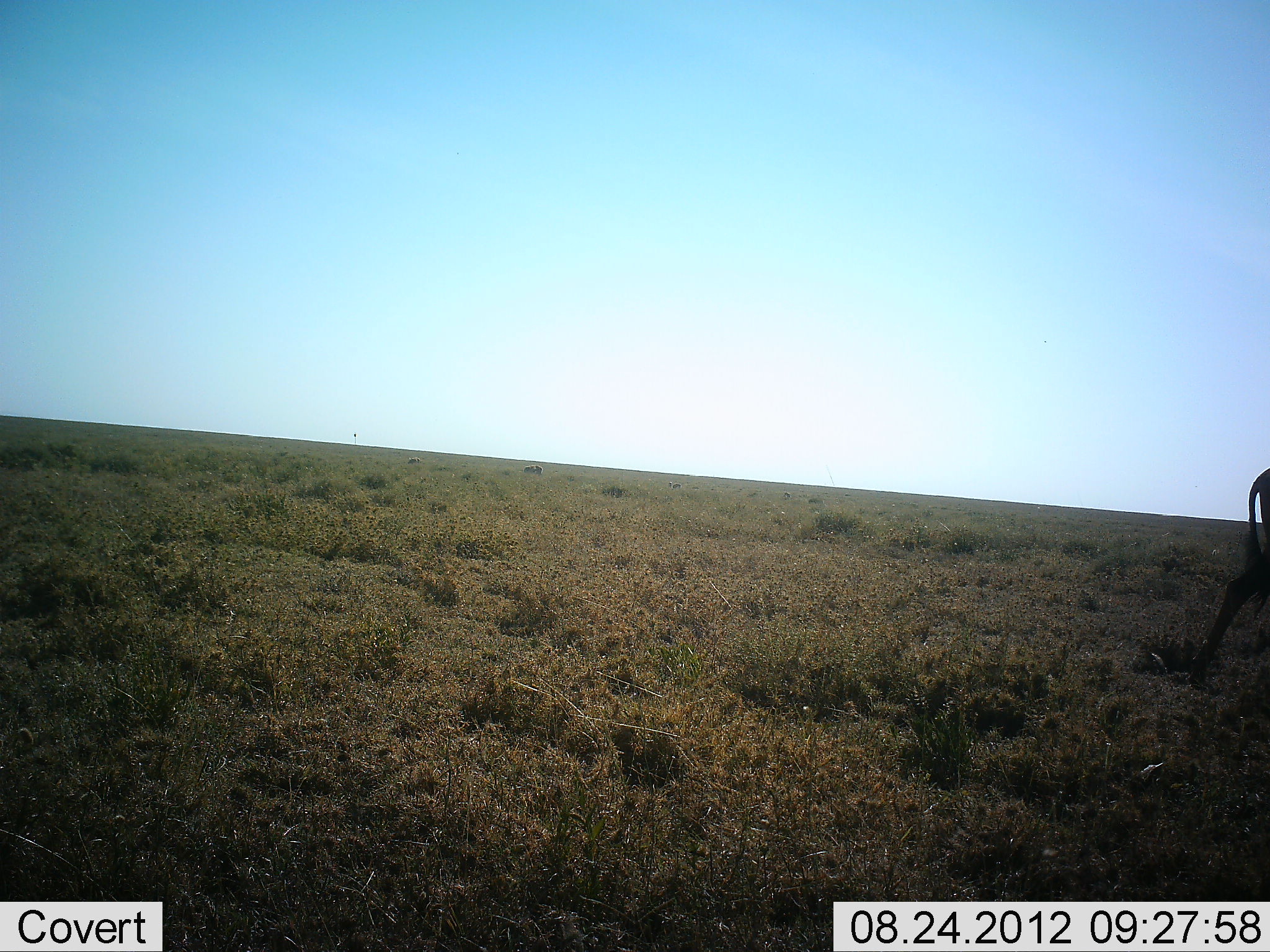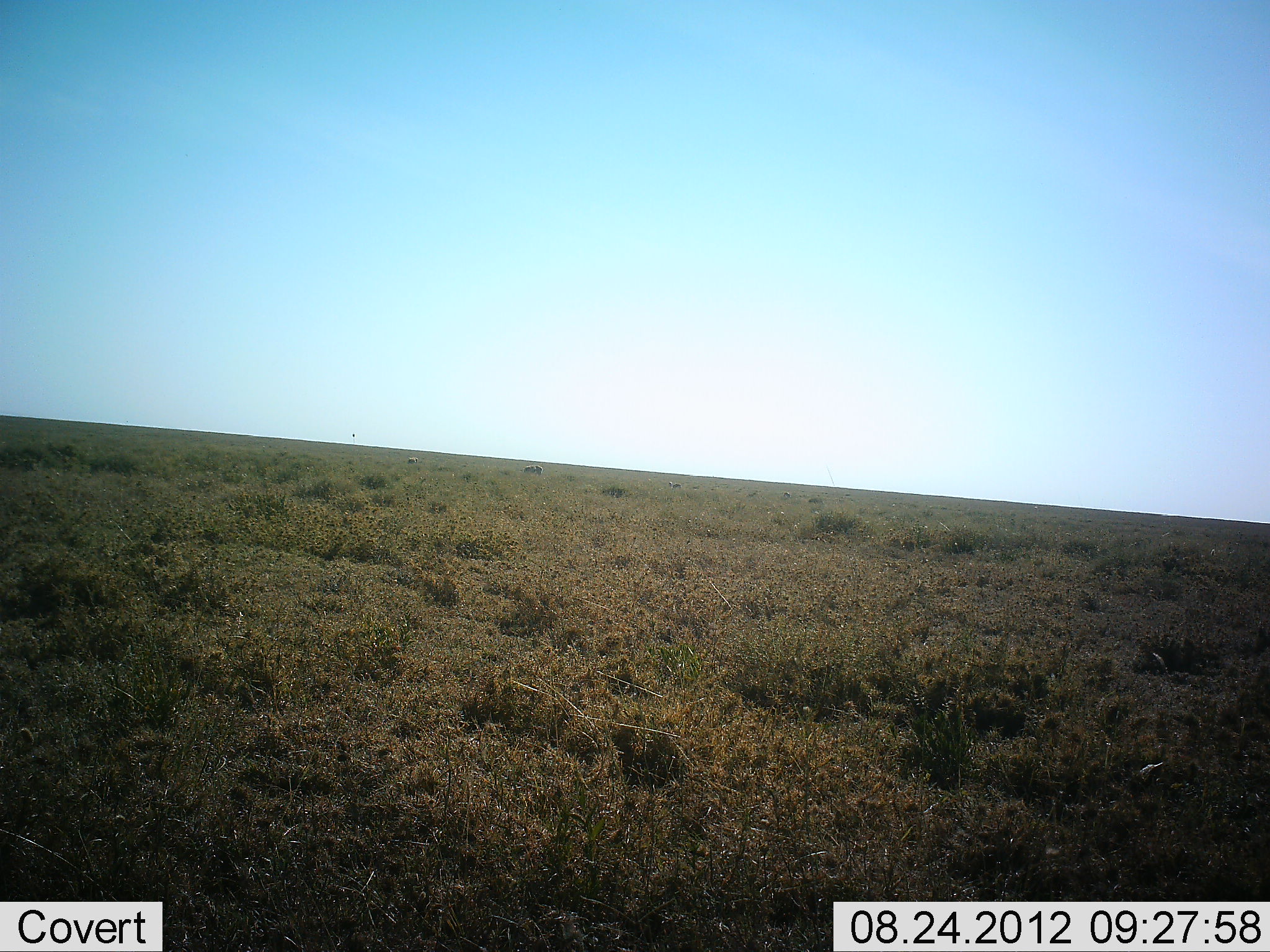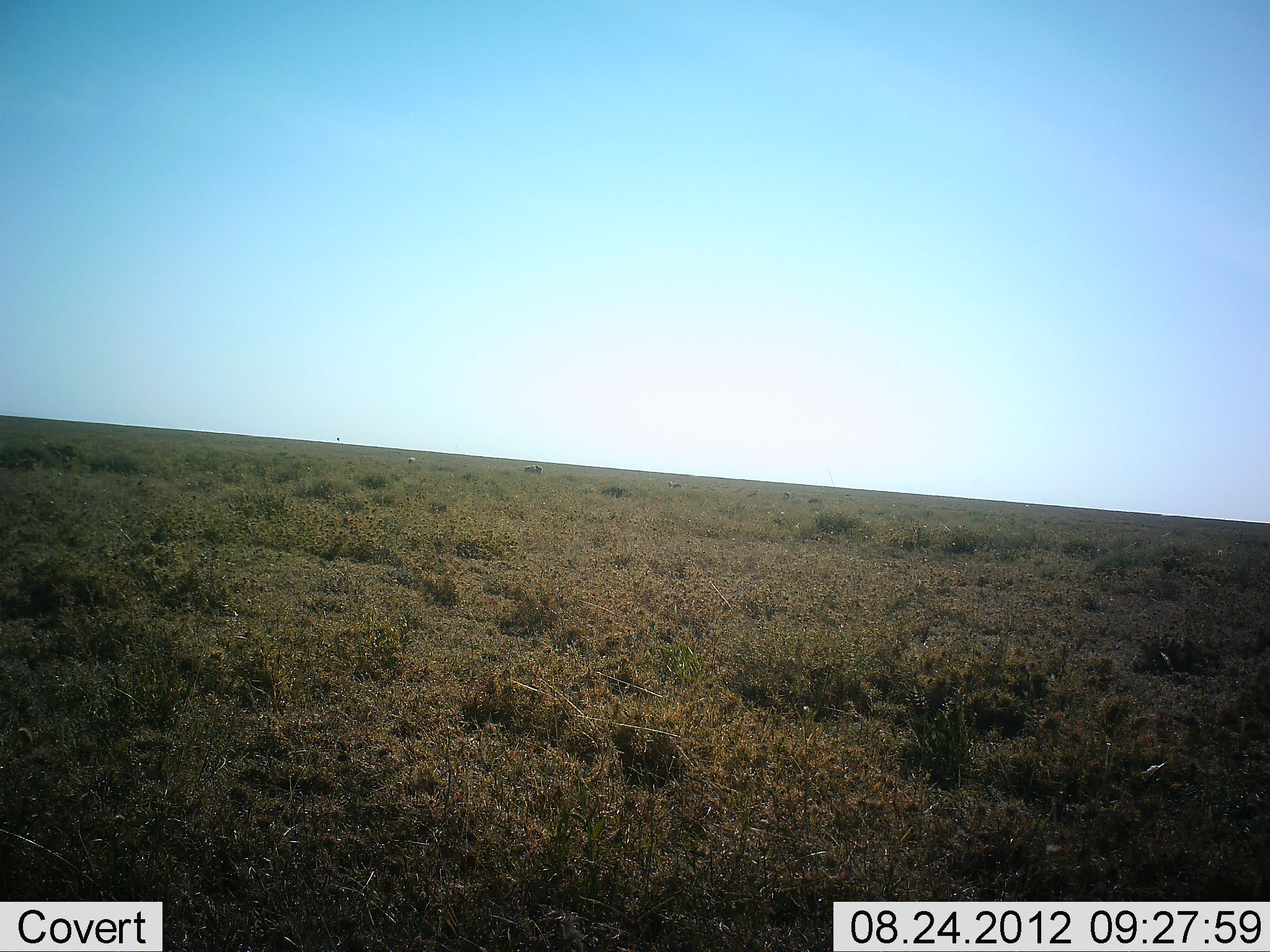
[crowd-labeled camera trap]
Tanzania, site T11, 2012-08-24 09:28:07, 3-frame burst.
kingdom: Animalia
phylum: Chordata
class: Mammalia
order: Artiodactyla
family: Bovidae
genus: Connochaetes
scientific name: Connochaetes taurinus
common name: blue wildebeest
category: wildebeest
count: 1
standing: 0%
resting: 0%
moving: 100%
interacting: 0%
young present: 0%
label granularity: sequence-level